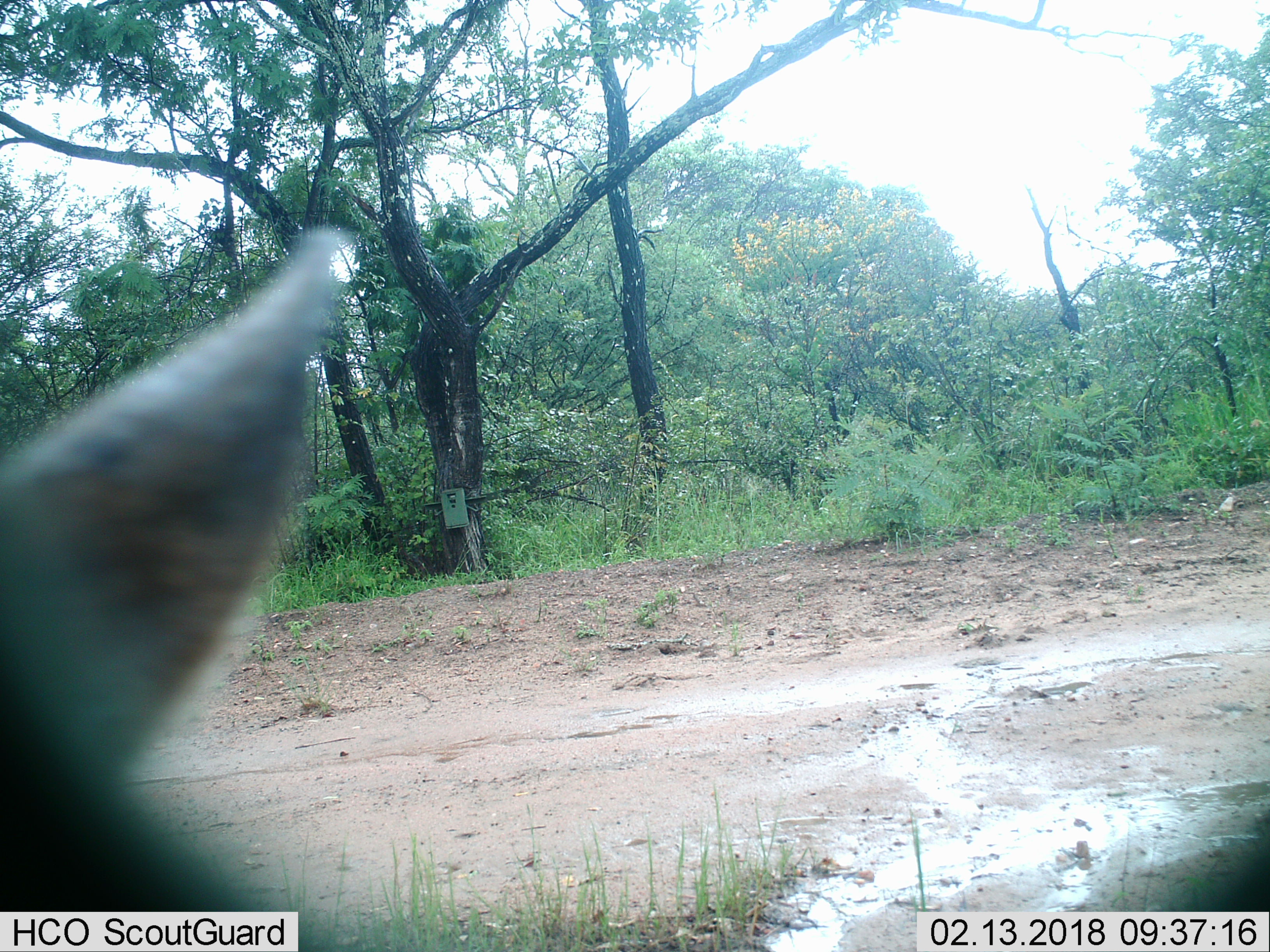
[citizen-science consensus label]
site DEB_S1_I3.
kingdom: Animalia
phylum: Chordata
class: Mammalia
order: Artiodactyla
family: Bovidae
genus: Aepyceros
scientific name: Aepyceros melampus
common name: impala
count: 1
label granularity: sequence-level